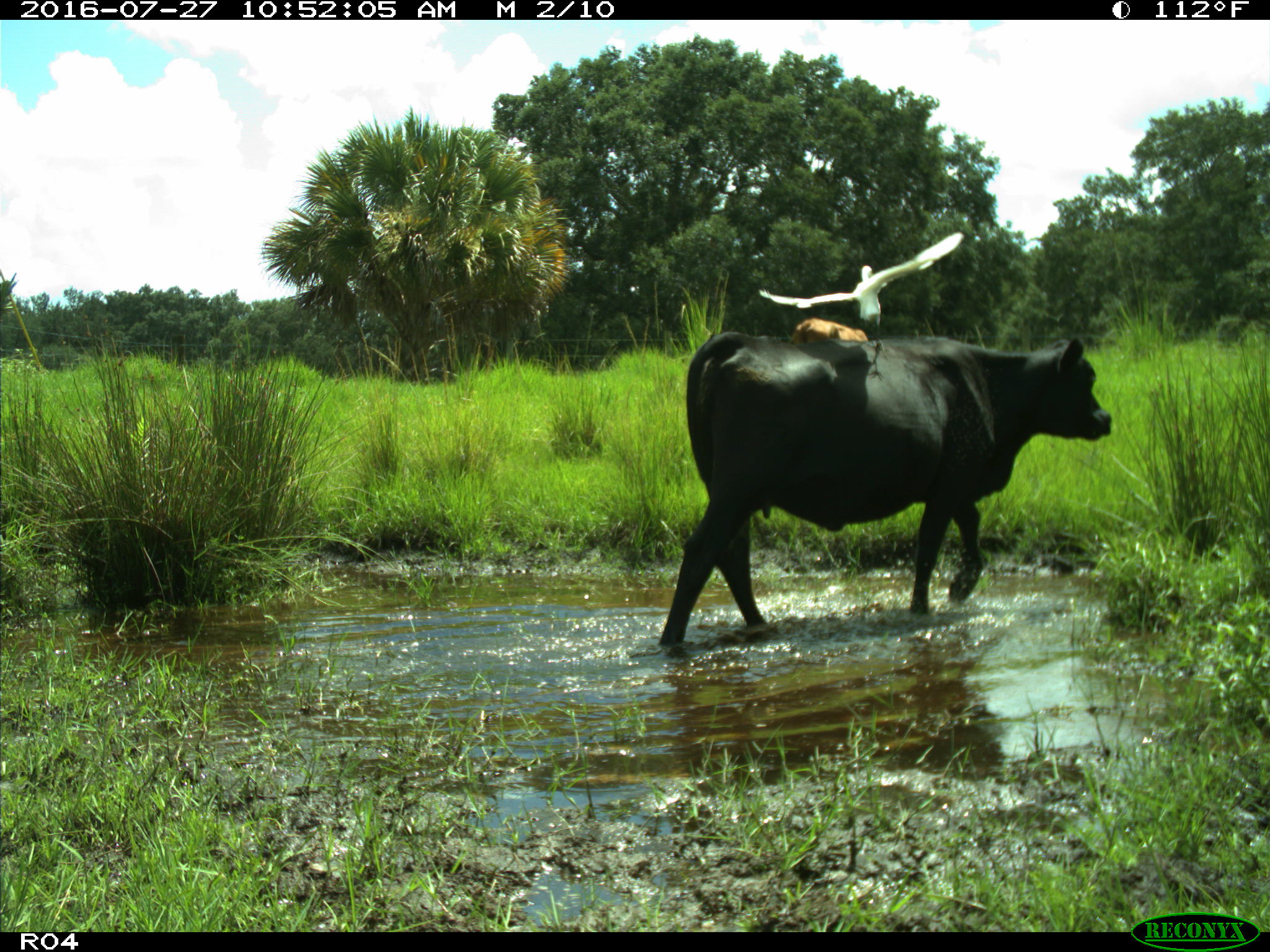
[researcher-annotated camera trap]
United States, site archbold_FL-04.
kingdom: Animalia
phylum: Chordata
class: Mammalia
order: Artiodactyla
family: Bovidae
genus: Bos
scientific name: Bos taurus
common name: domestic cow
Bos taurus (domestic cow).